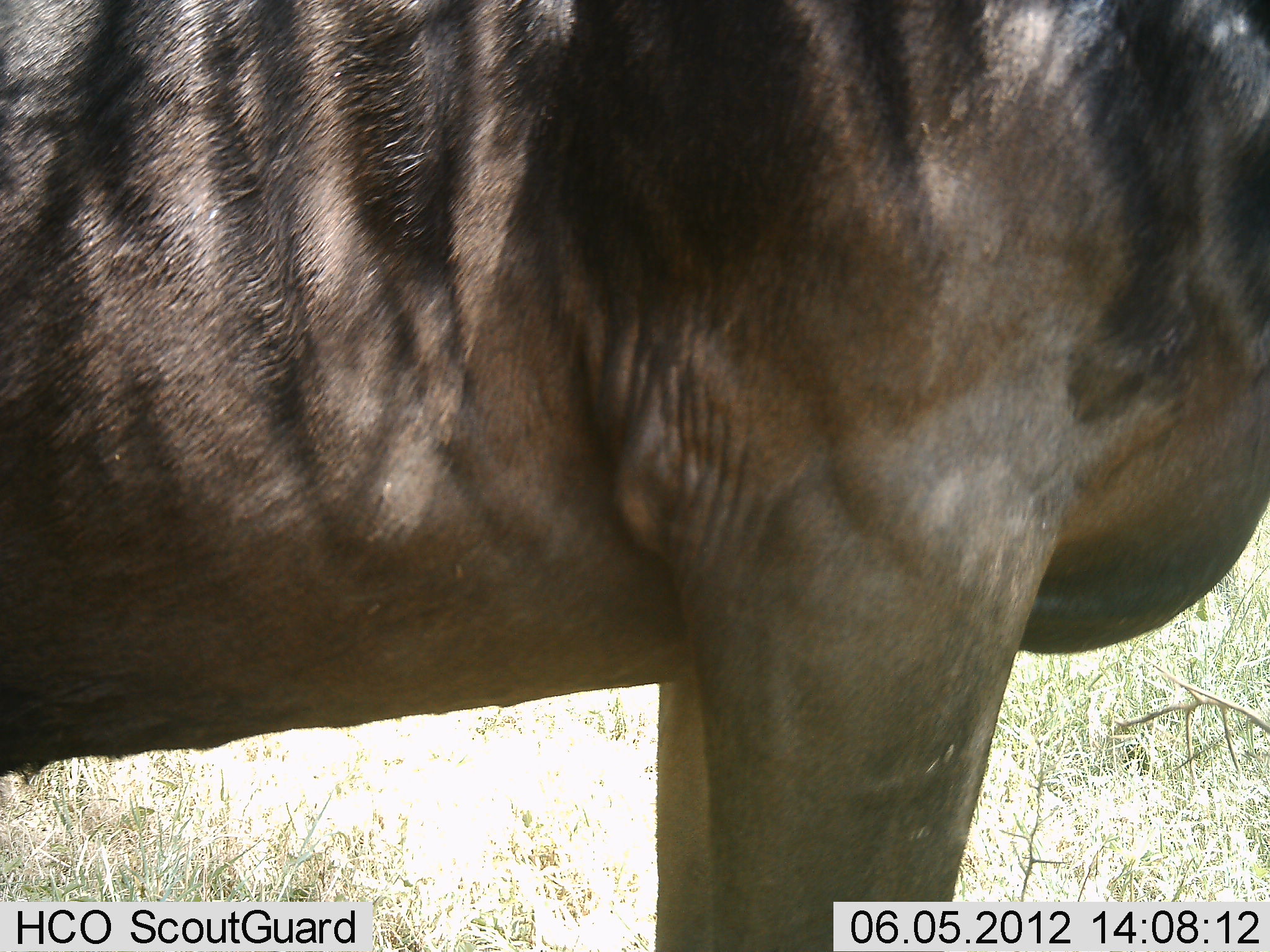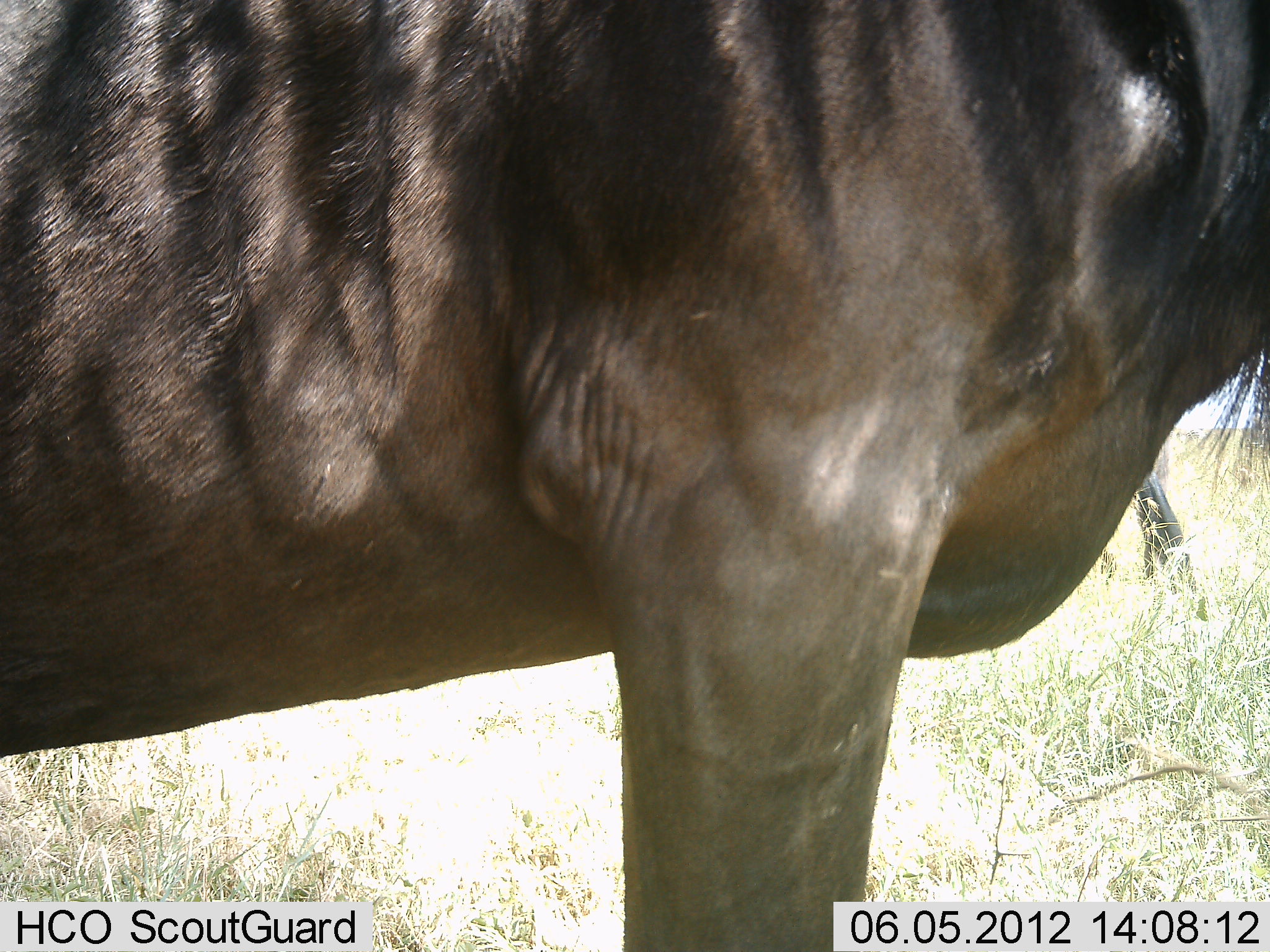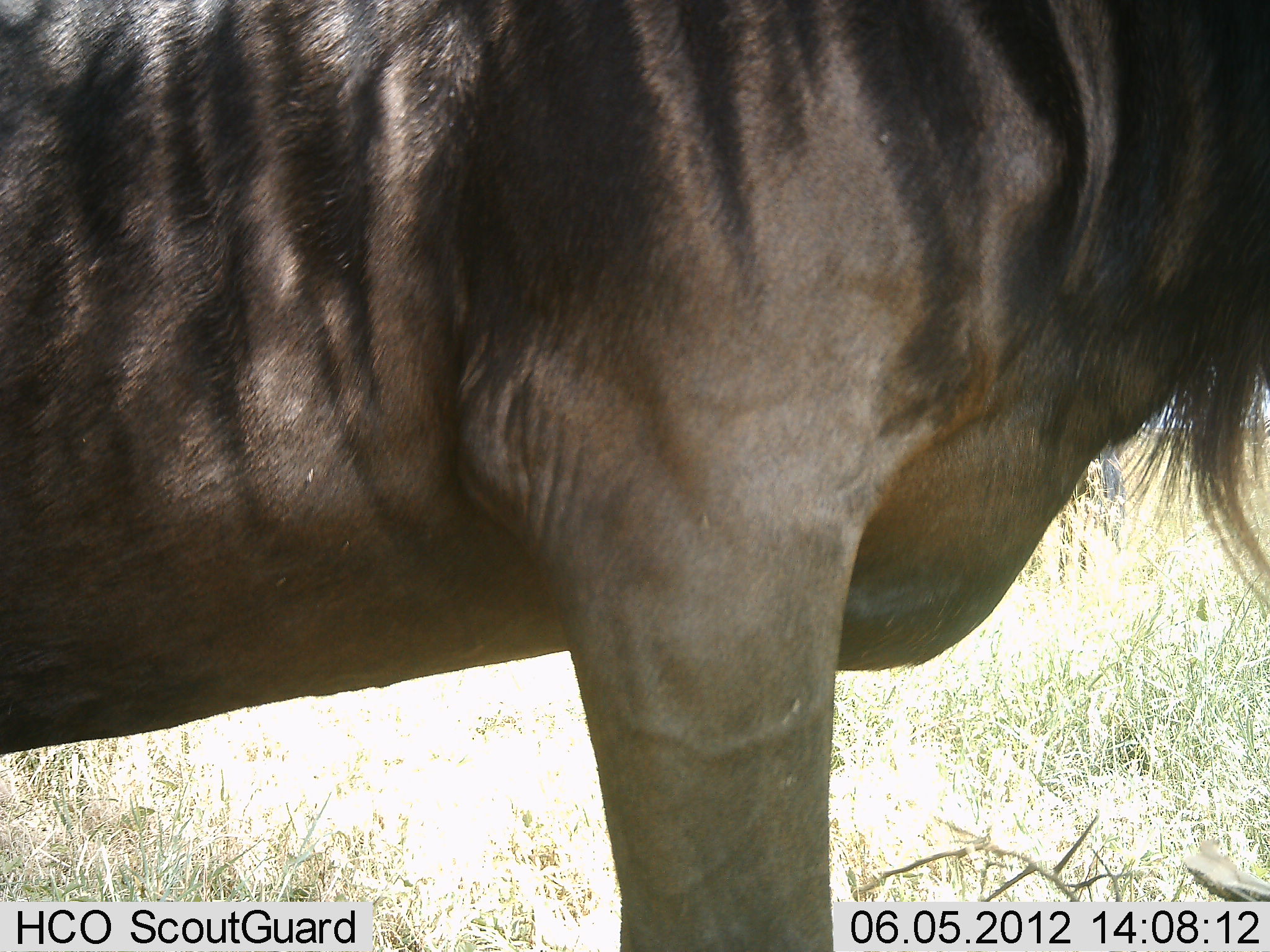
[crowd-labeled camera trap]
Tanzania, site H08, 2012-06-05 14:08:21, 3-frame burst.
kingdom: Animalia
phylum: Chordata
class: Mammalia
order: Artiodactyla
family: Bovidae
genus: Connochaetes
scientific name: Connochaetes taurinus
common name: blue wildebeest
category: wildebeest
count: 1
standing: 100%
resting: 0%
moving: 0%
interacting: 0%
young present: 0%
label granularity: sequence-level